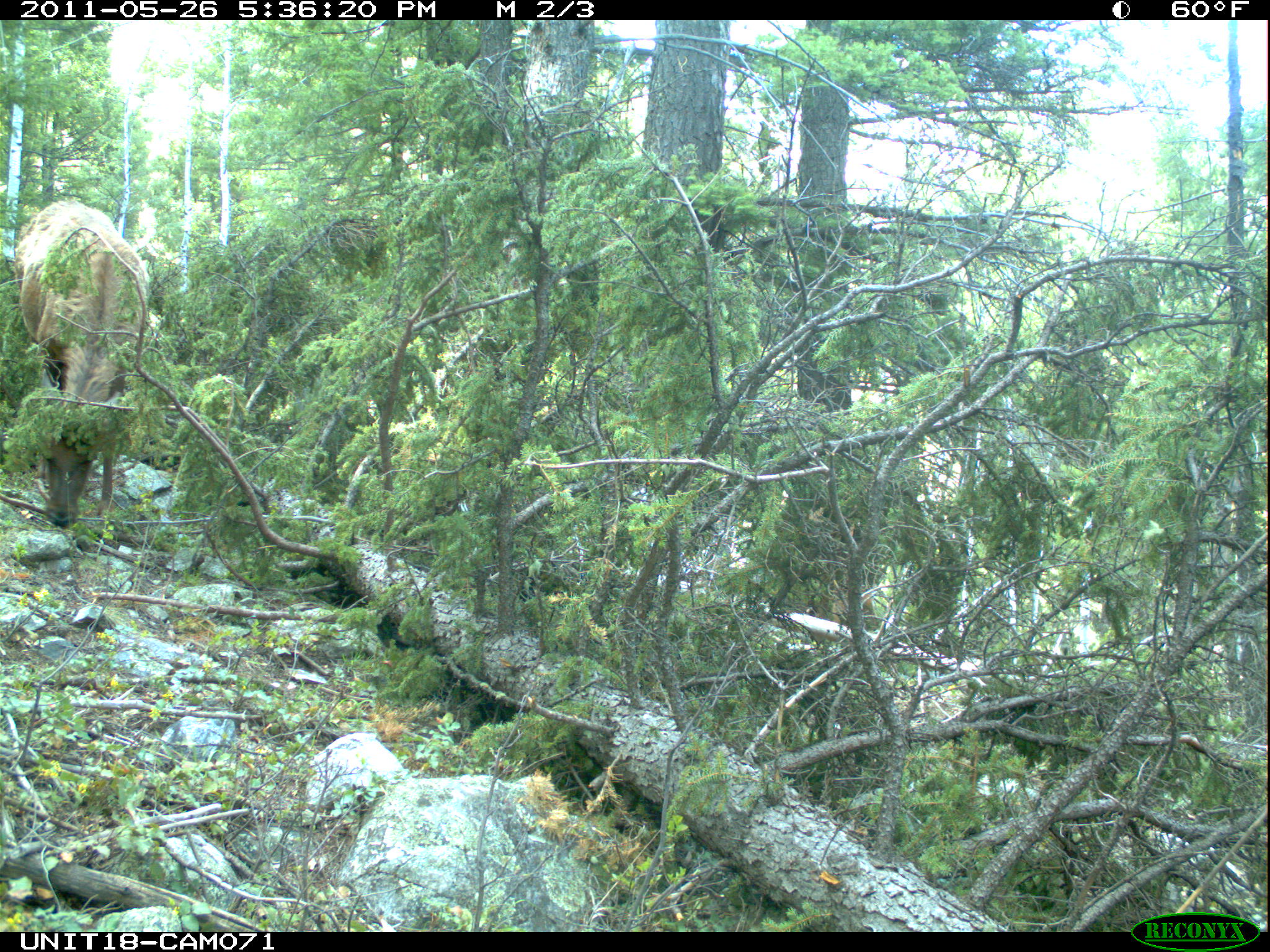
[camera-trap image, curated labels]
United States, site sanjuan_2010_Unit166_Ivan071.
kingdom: Animalia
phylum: Chordata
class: Mammalia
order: Artiodactyla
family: Cervidae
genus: Cervus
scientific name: Cervus elaphus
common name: red deer